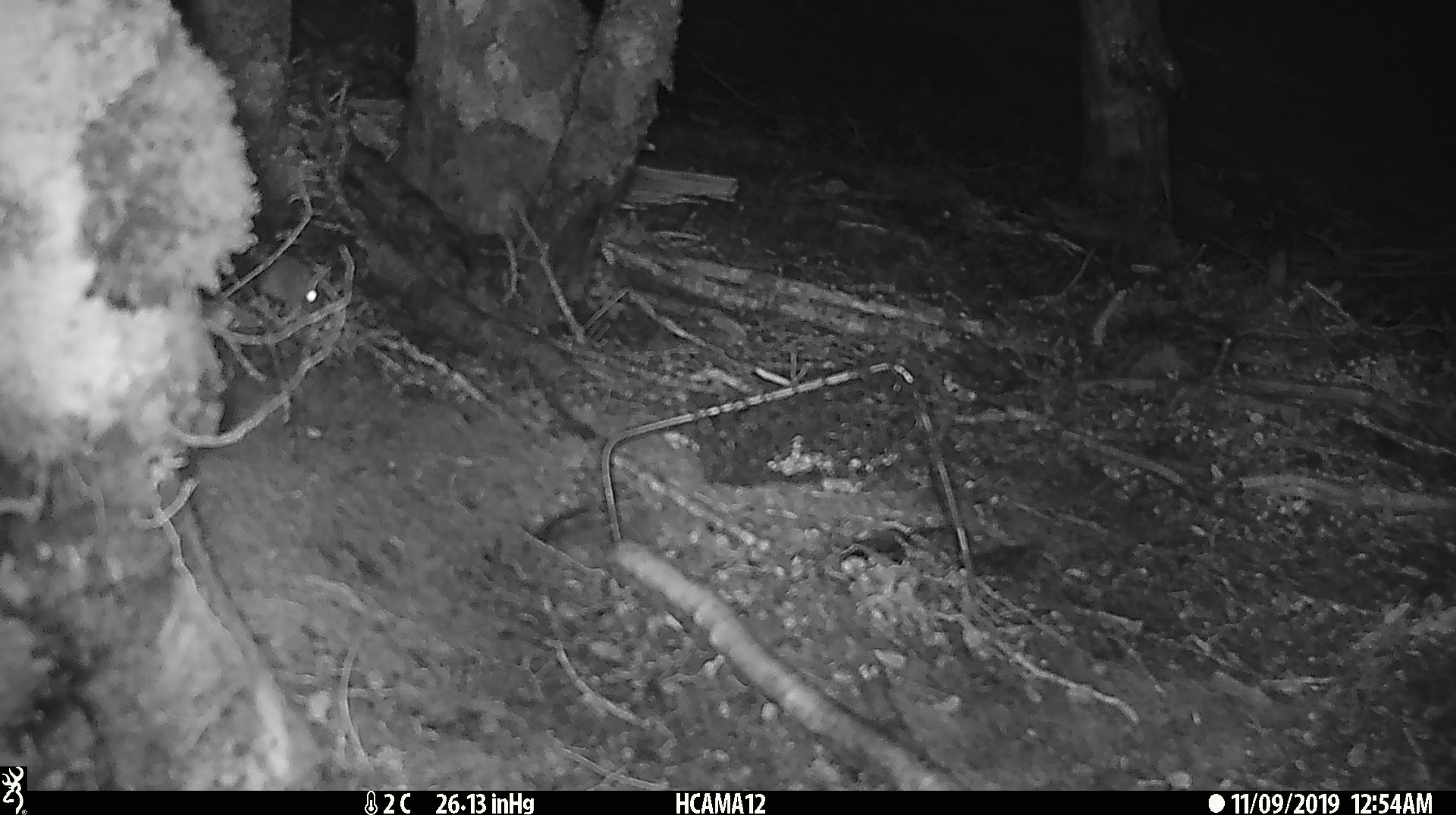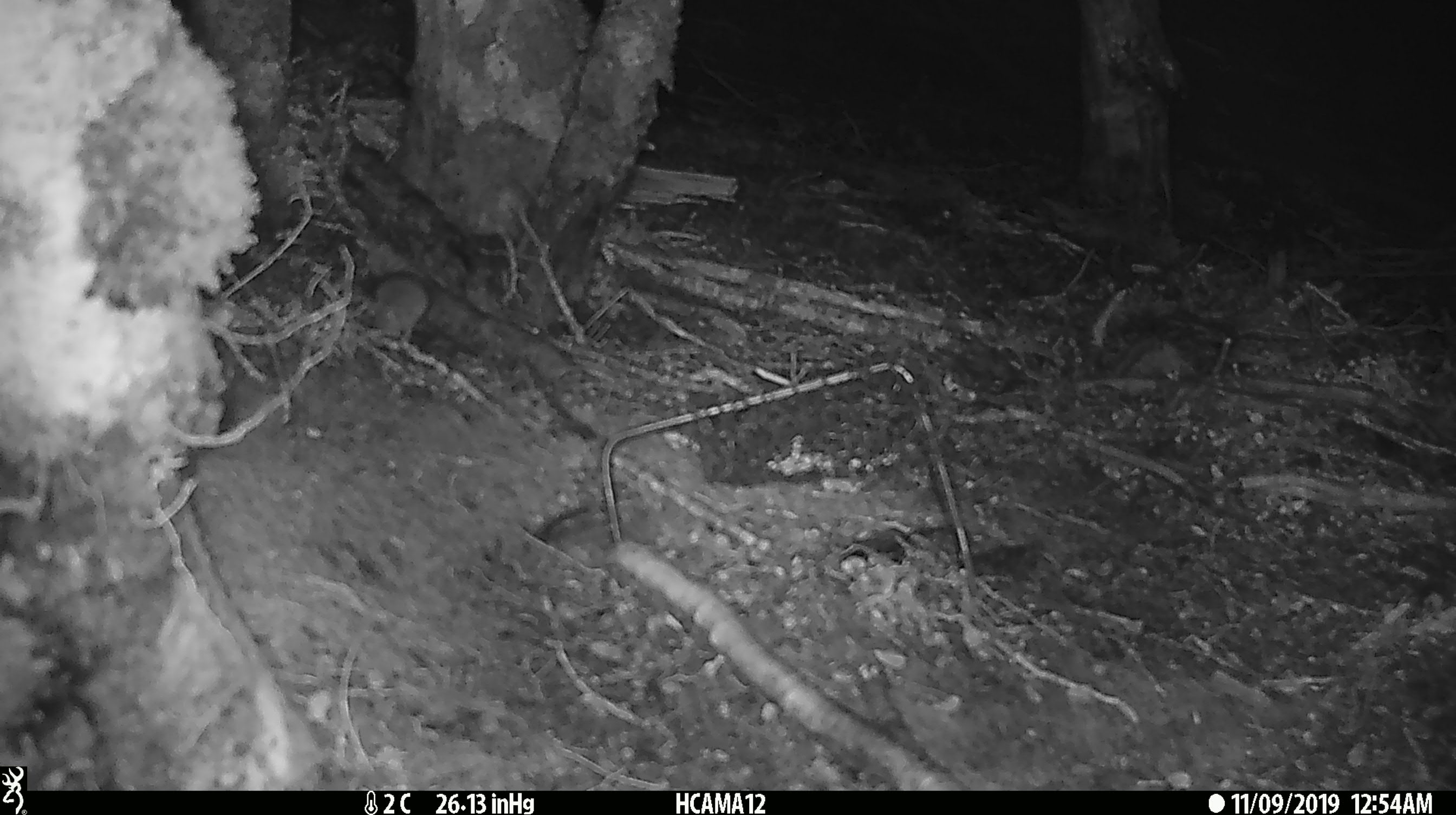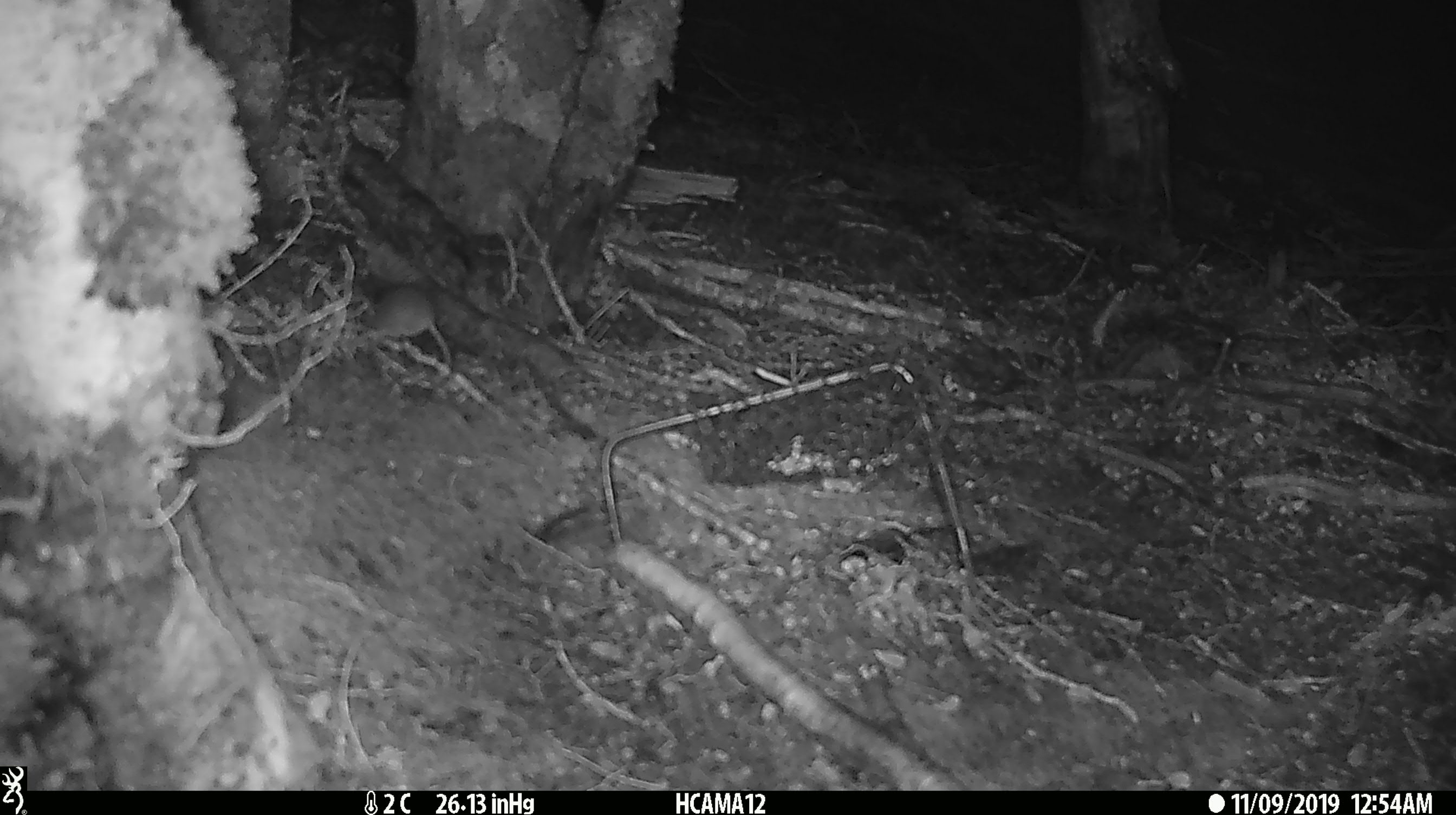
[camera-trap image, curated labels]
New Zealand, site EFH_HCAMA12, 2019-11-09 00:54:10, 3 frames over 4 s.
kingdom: Animalia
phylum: Chordata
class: Mammalia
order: Rodentia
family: Muridae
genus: Mus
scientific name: Mus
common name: mouse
Mouse (Mus).